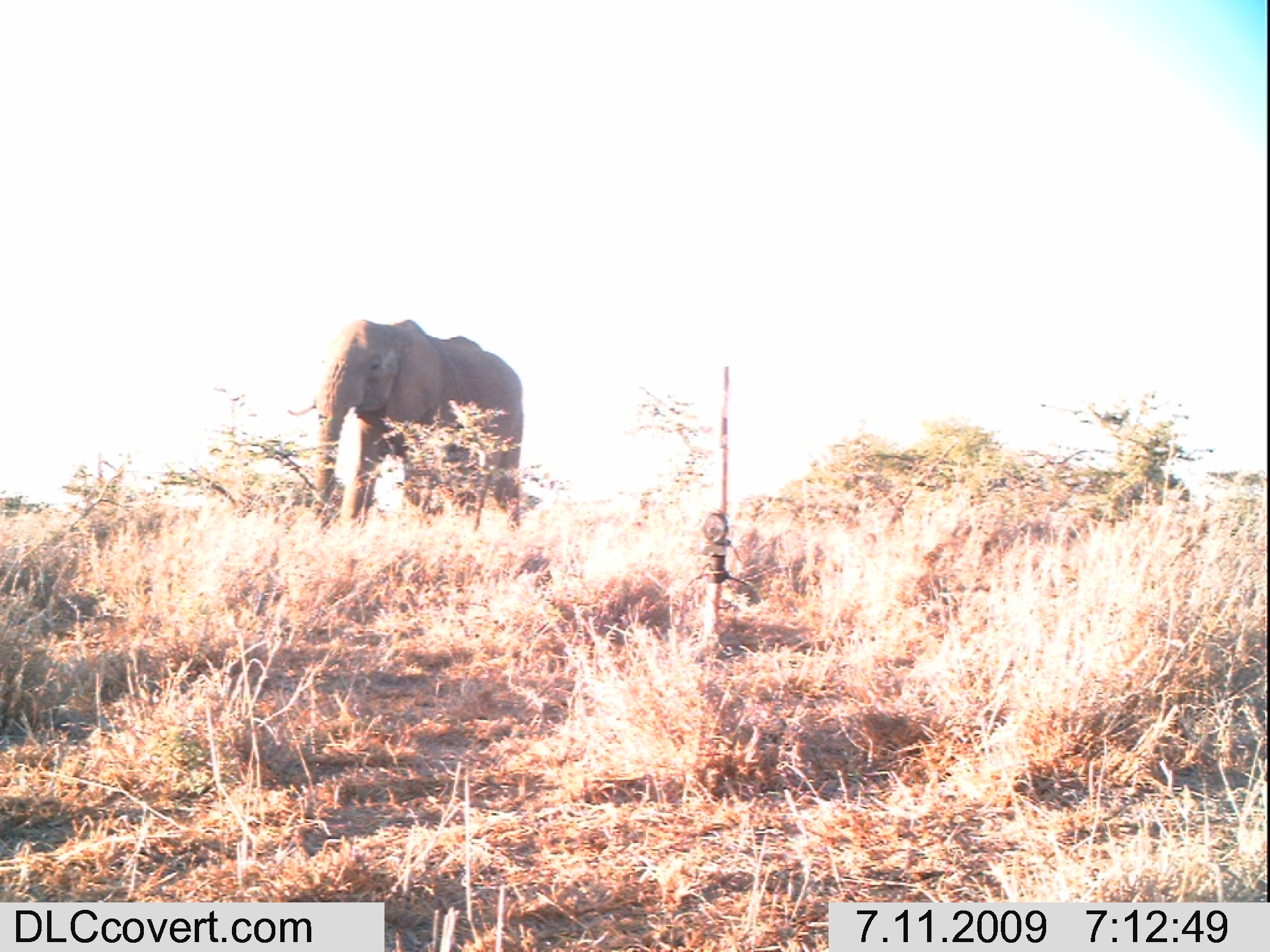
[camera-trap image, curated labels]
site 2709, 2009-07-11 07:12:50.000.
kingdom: Animalia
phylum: Chordata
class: Mammalia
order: Proboscidea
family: Elephantidae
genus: Loxodonta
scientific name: Loxodonta africana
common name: african bush elephant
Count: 1.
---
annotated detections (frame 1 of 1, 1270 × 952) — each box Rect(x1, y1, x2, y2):
loxodonta africana: Rect(285, 317, 523, 533)